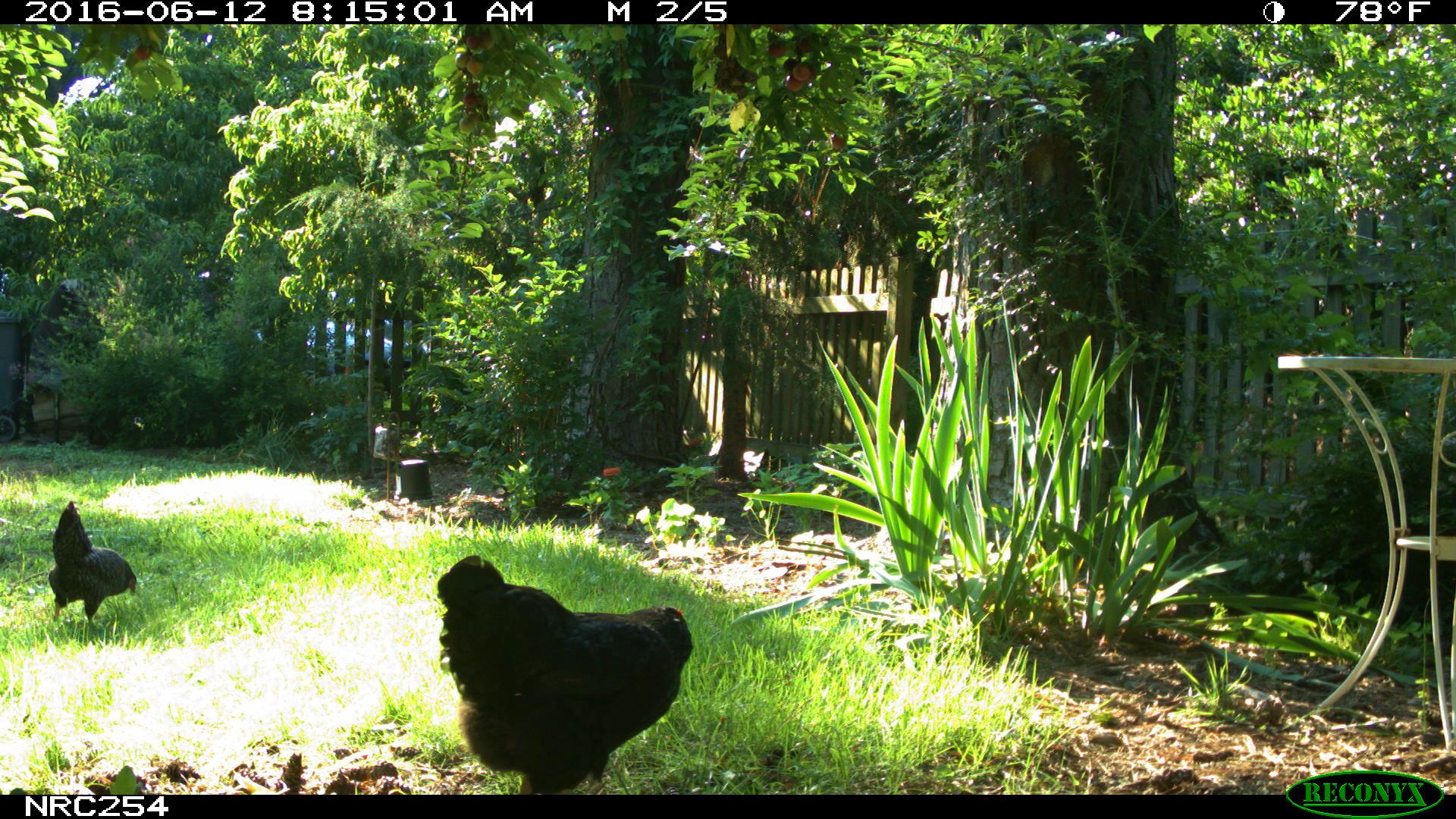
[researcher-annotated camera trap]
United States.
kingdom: Animalia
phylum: Chordata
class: Aves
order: Galliformes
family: Phasianidae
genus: Gallus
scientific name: Gallus gallus domesticus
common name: domestic chicken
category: Chicken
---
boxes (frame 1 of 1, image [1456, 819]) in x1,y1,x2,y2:
Chicken: 437,550,691,798; 49,499,138,631